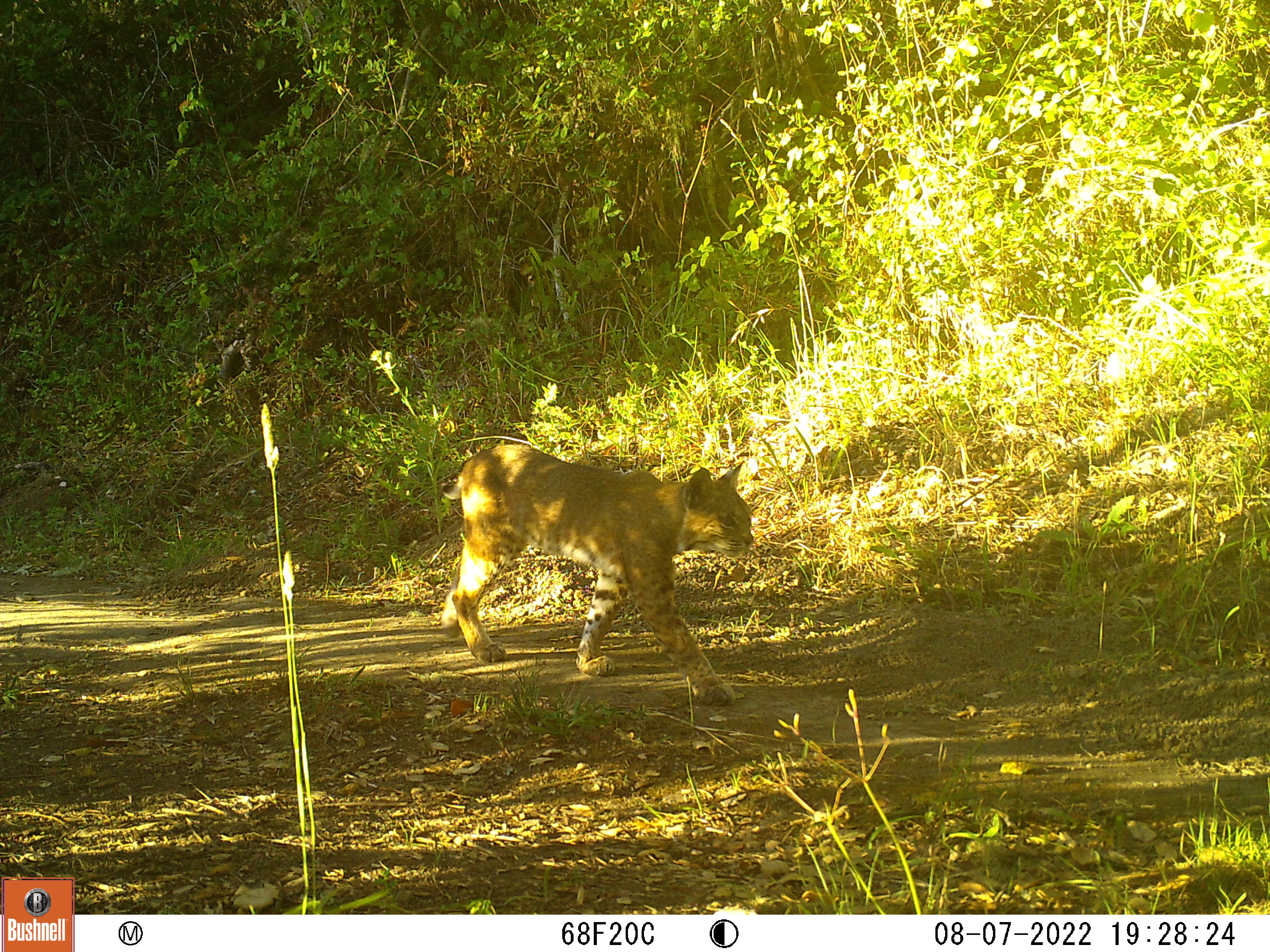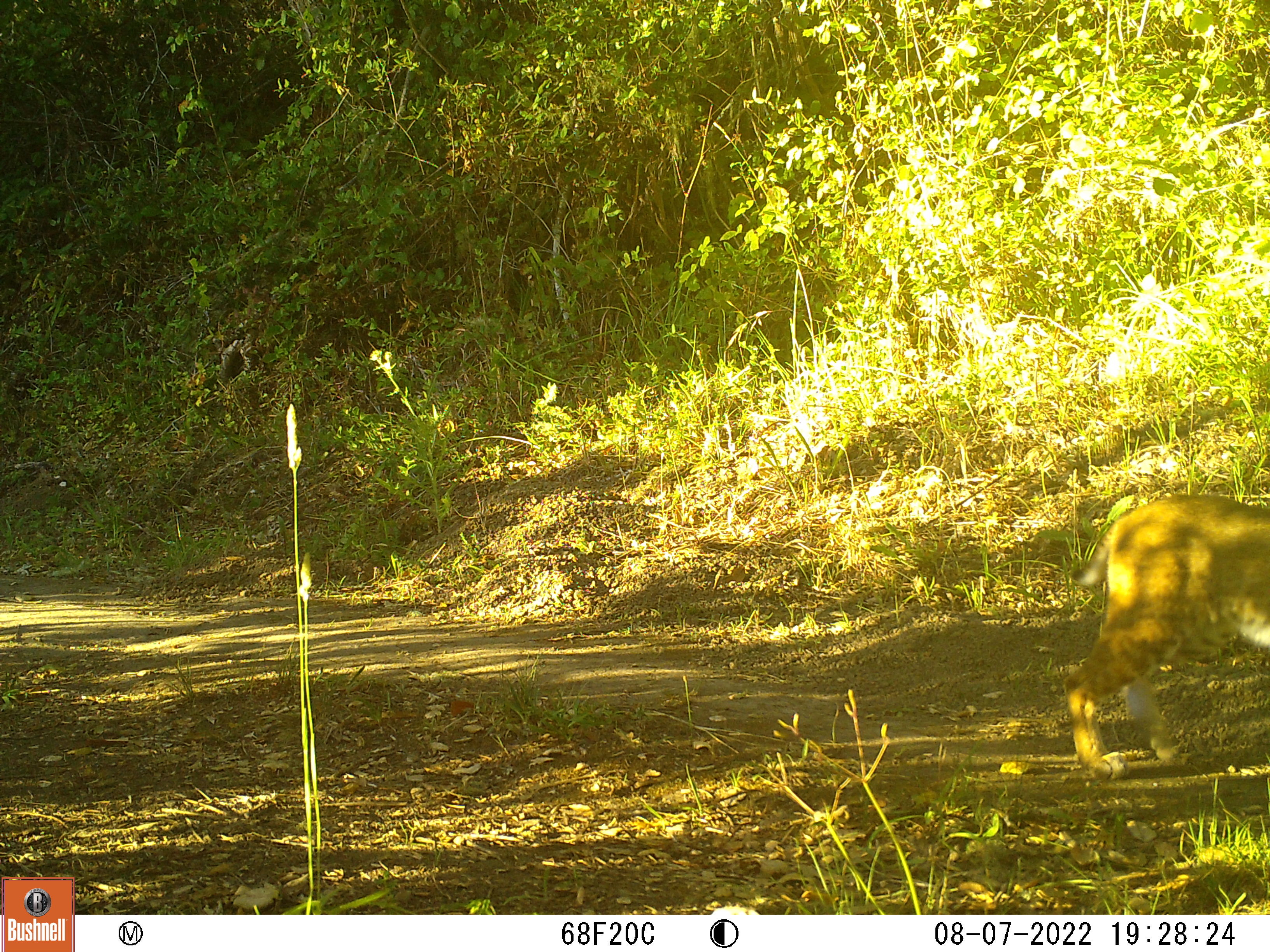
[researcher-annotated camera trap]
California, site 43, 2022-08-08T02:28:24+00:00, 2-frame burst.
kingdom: Animalia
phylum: Chordata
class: Mammalia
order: Carnivora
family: Felidae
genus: Lynx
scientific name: Lynx rufus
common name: bobcat